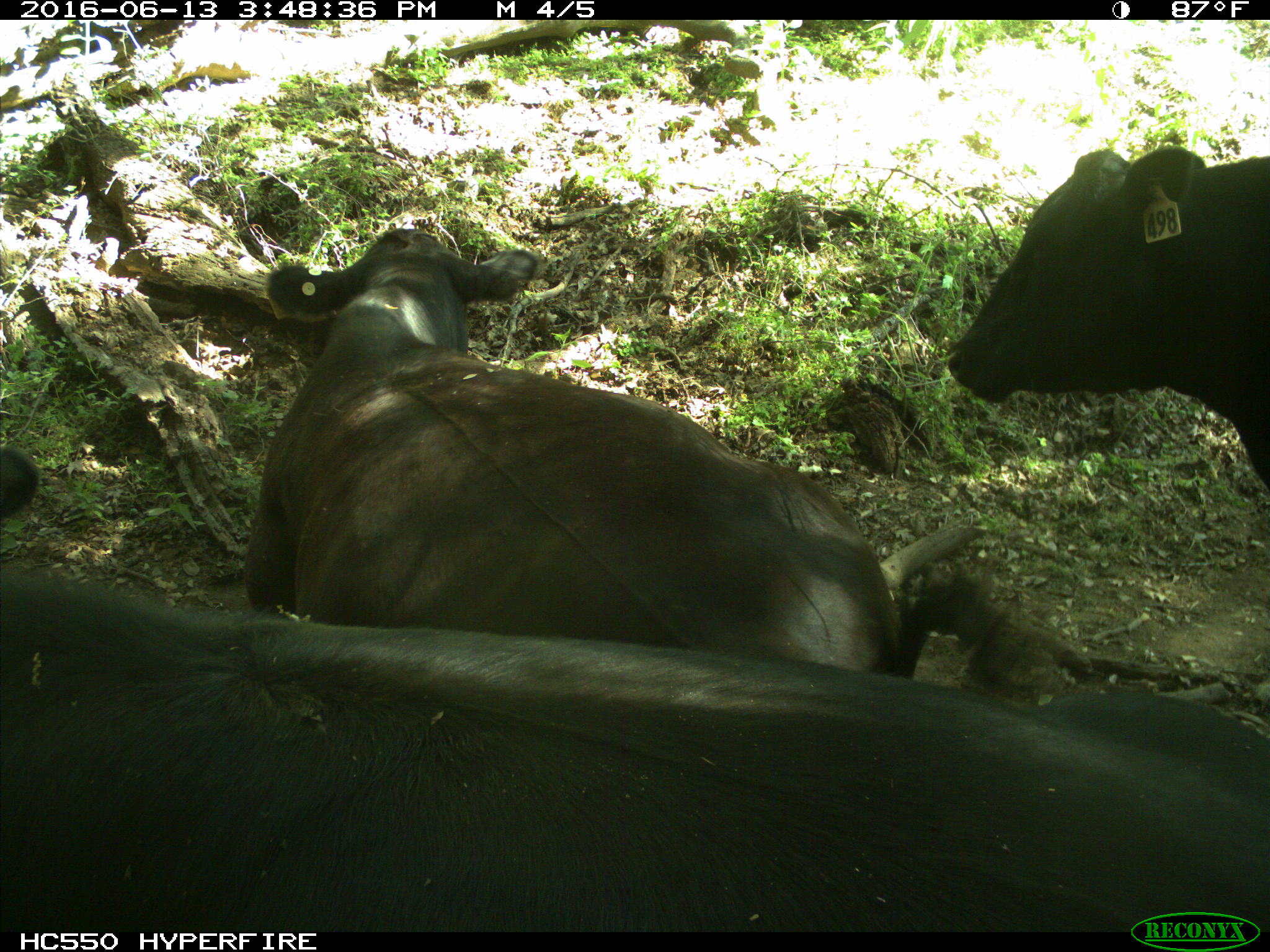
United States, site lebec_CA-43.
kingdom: Animalia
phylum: Chordata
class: Mammalia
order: Artiodactyla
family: Bovidae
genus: Bos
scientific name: Bos taurus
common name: domestic cow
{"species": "Bos taurus (domestic cow)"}